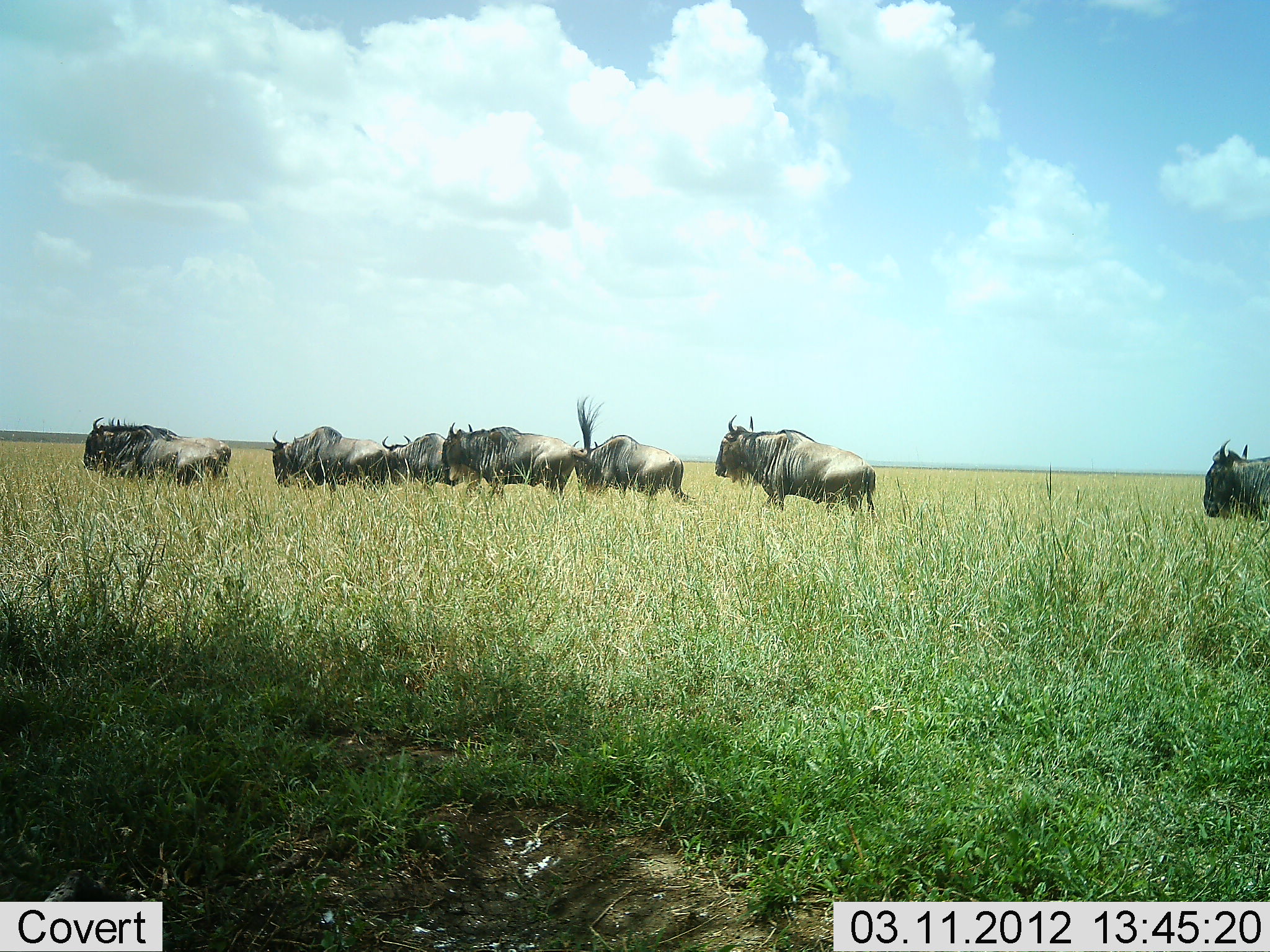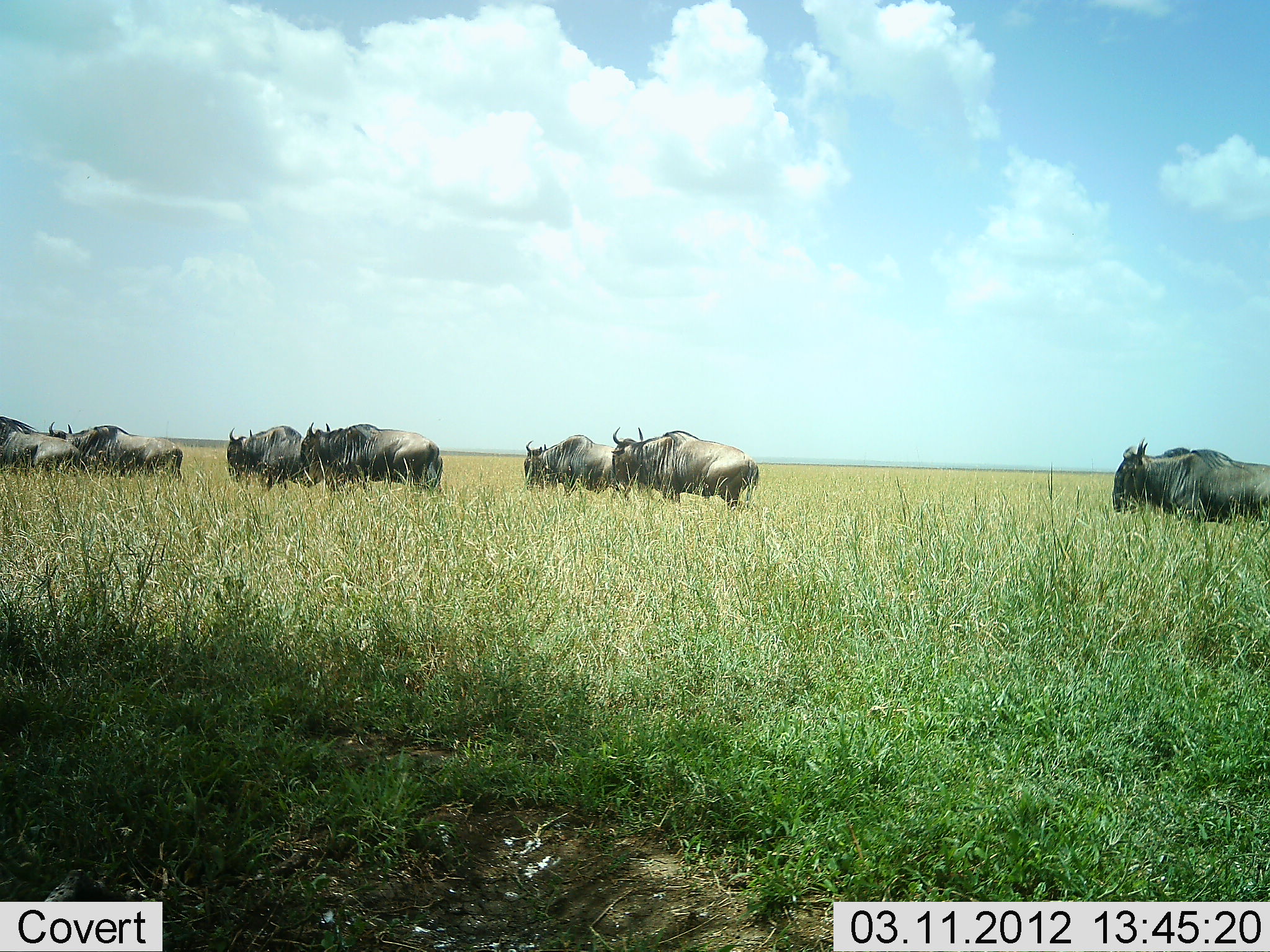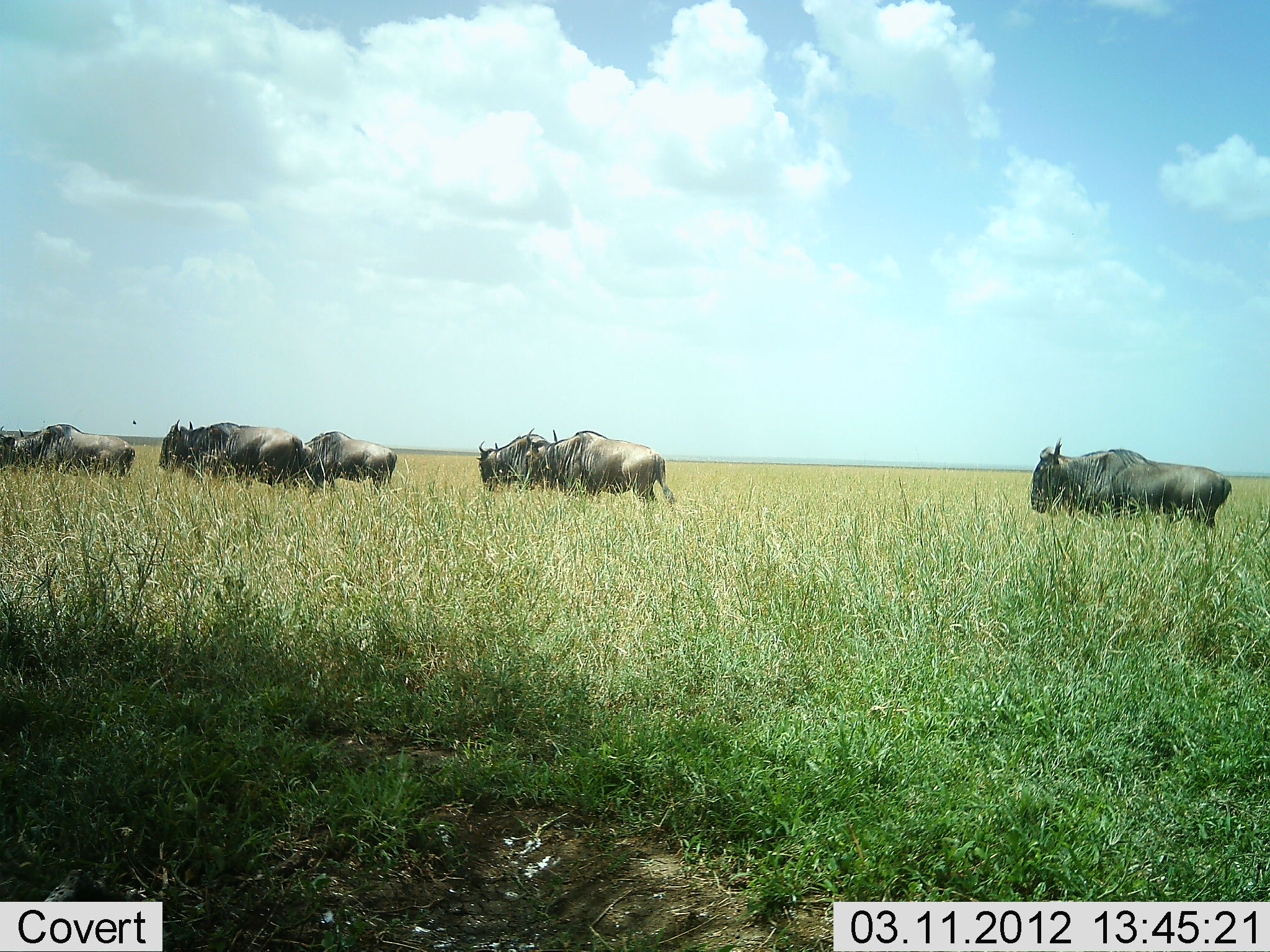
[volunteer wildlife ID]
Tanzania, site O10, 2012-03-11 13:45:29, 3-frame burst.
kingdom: Animalia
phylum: Chordata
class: Mammalia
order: Artiodactyla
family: Bovidae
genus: Connochaetes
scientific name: Connochaetes taurinus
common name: blue wildebeest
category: wildebeest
Wildebeest (blue wildebeest) (Connochaetes taurinus), count 7. Behavior (volunteer vote fractions): standing 9%, resting 0%, moving 100%, interacting 0%. Young present (vote fraction): 0%. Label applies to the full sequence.